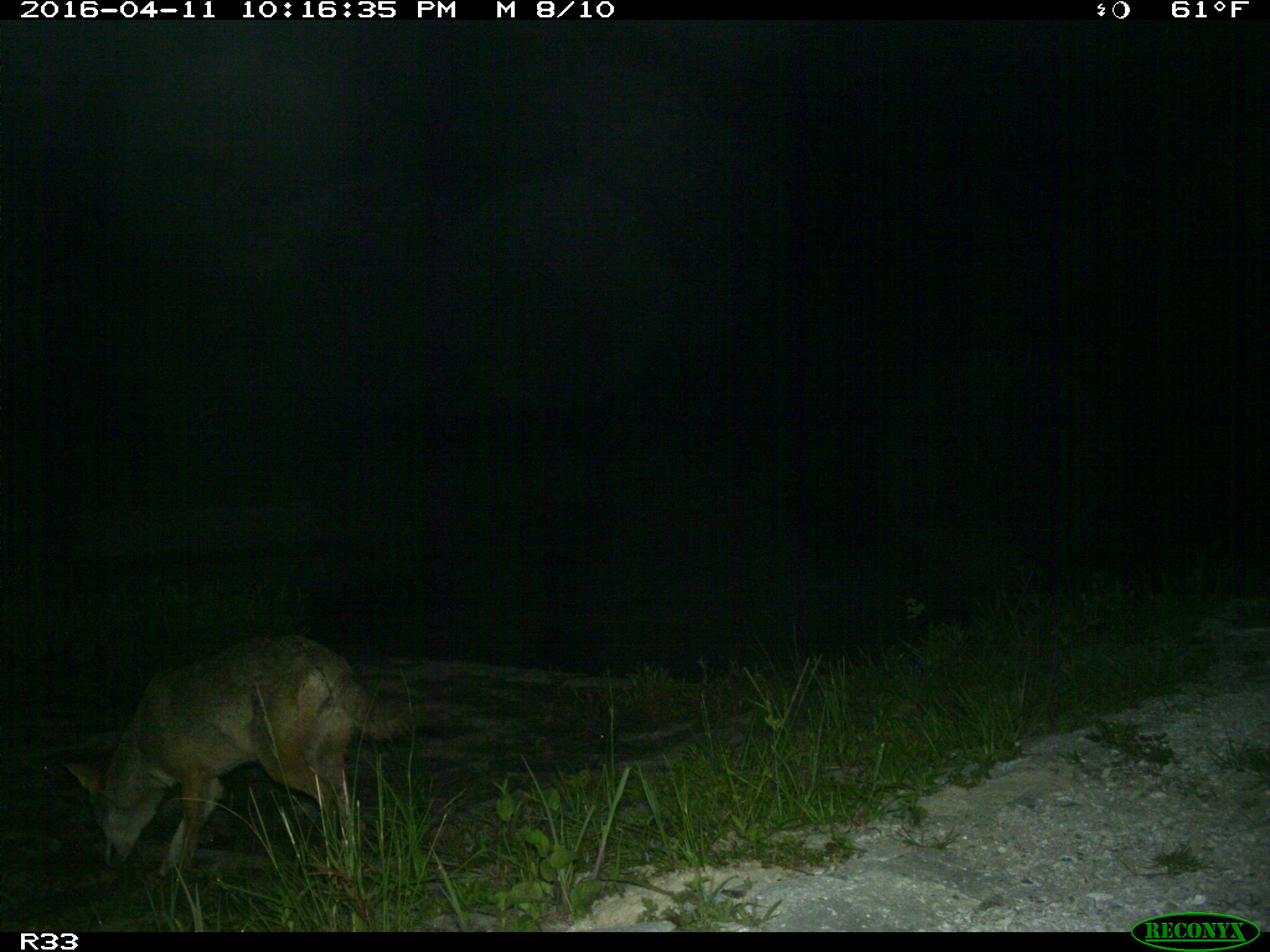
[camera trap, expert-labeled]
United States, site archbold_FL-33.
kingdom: Animalia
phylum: Chordata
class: Mammalia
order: Carnivora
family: Canidae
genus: Canis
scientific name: Canis latrans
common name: coyote